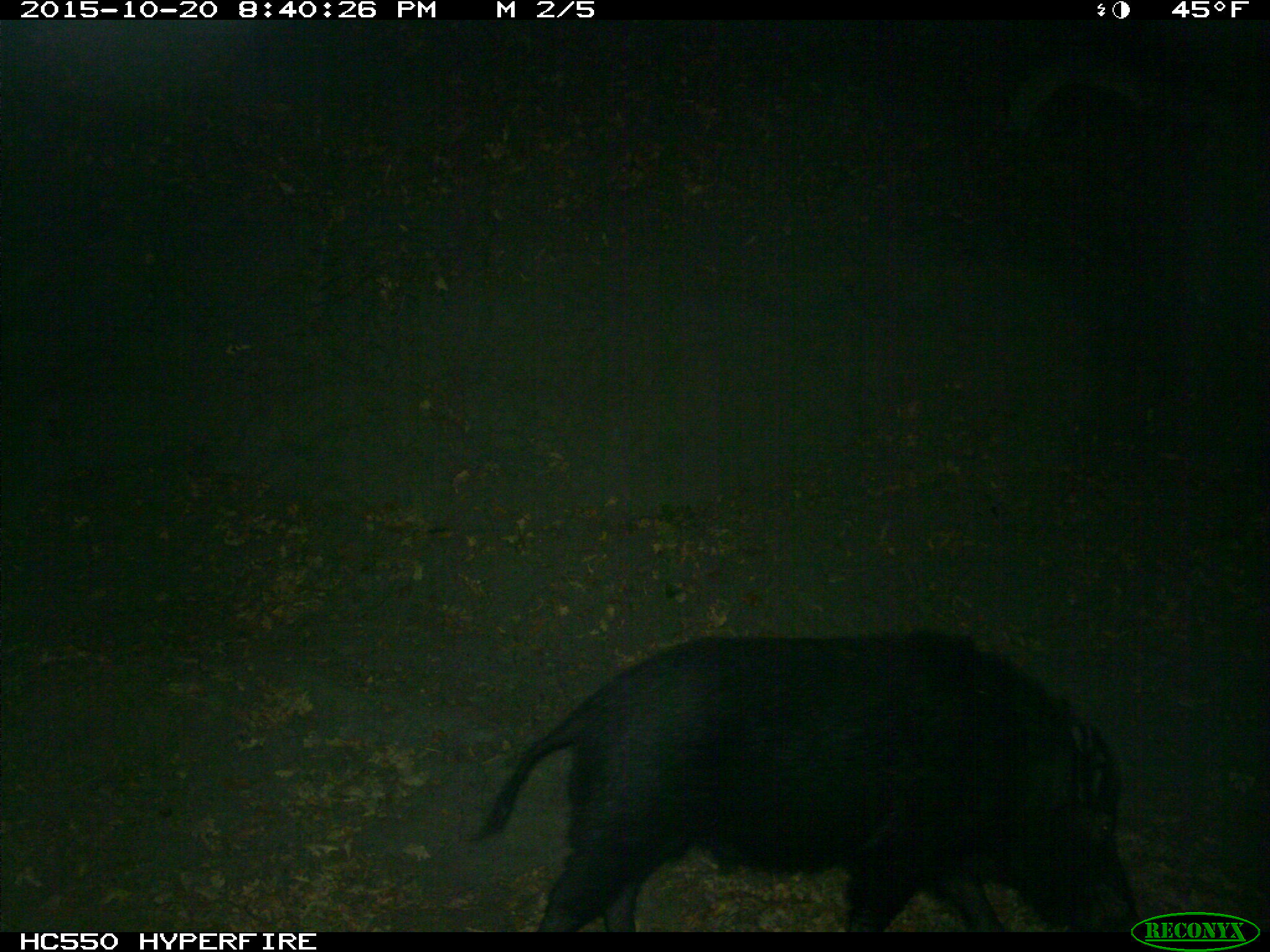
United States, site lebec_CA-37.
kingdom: Animalia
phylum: Chordata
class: Mammalia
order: Artiodactyla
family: Suidae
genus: Sus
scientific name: Sus scrofa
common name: wild boar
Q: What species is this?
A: Sus scrofa (wild boar).